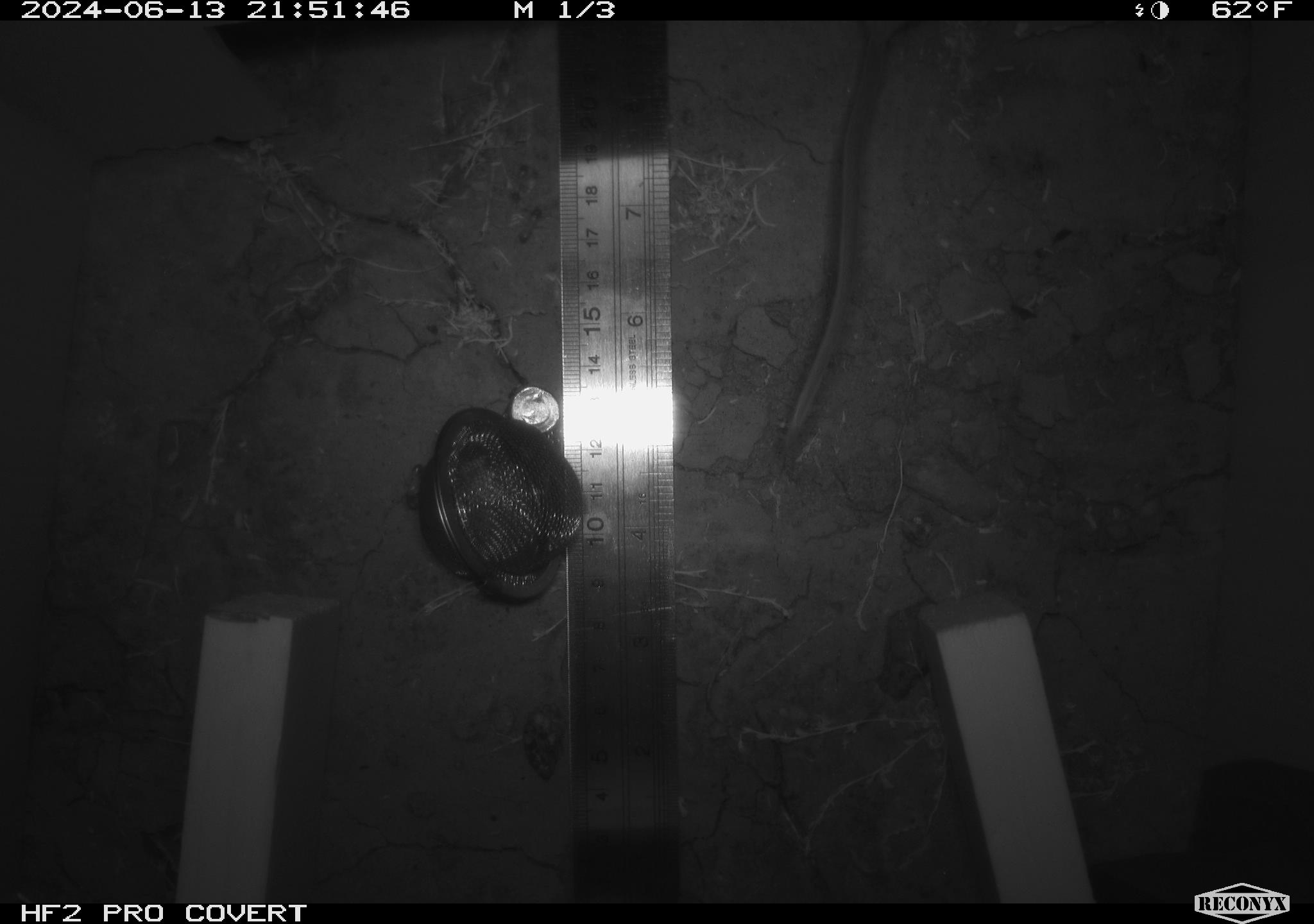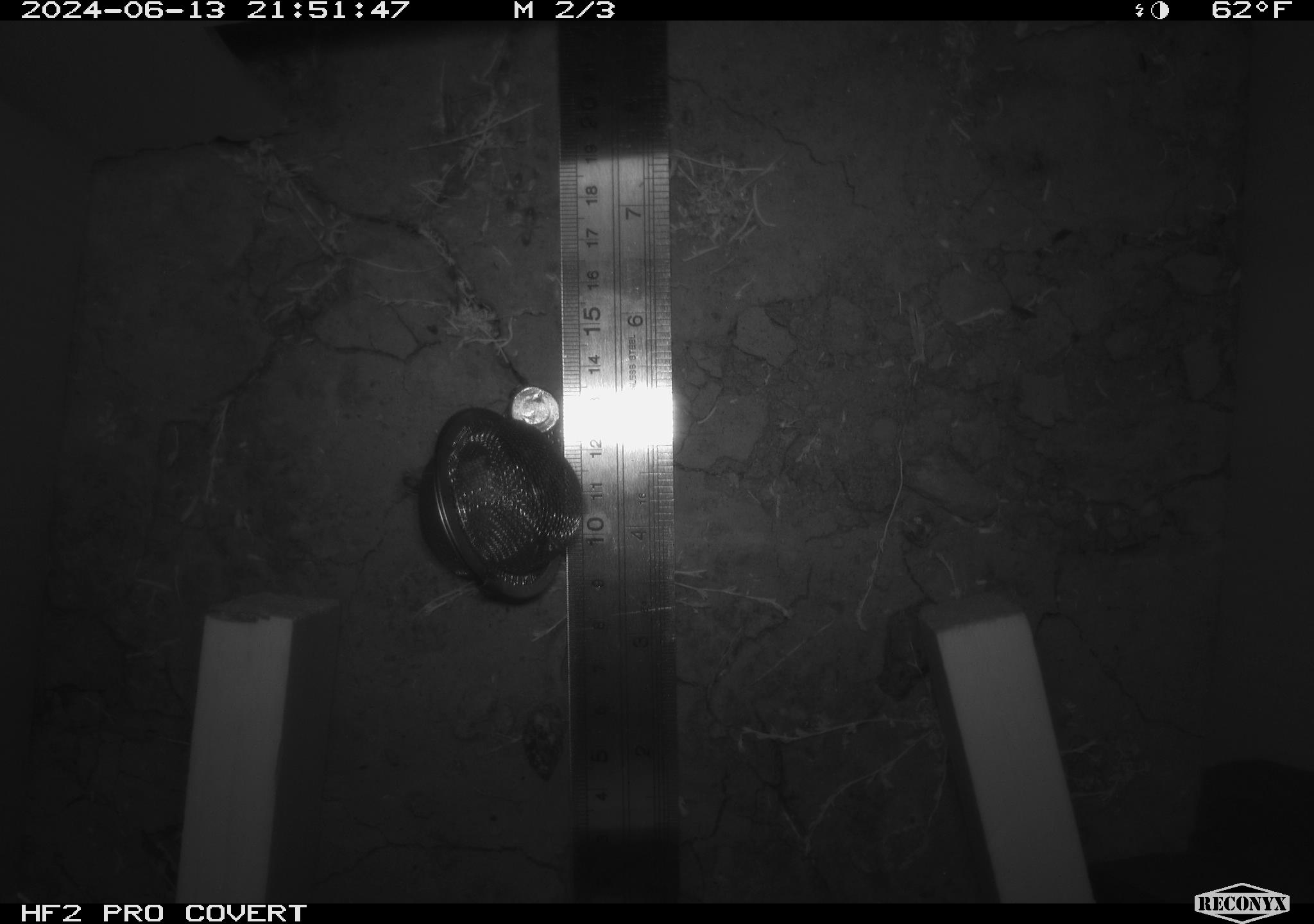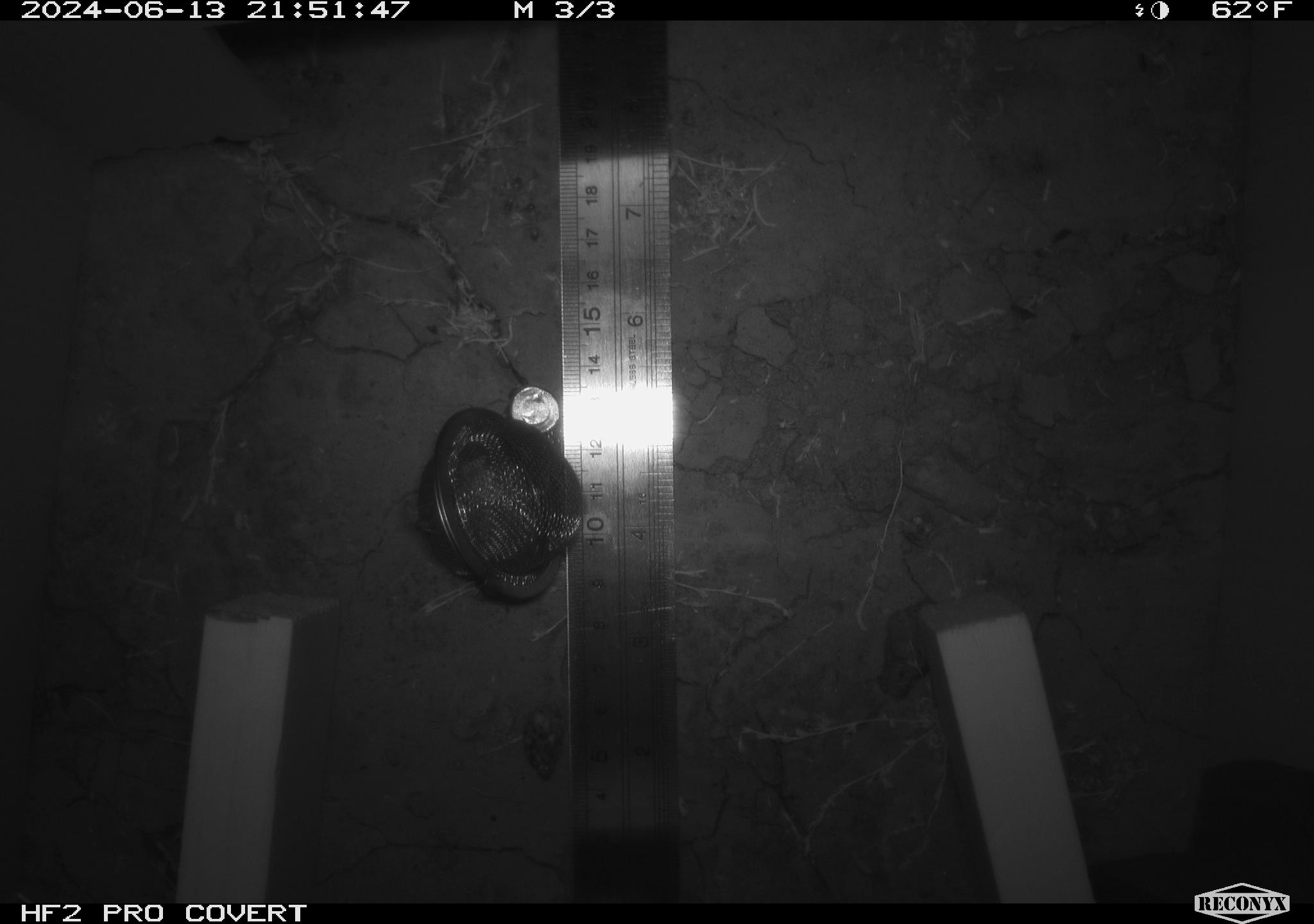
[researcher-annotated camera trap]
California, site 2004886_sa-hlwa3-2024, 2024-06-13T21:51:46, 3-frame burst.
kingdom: Animalia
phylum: Chordata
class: Mammalia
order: Rodentia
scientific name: Rodentia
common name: mouse species